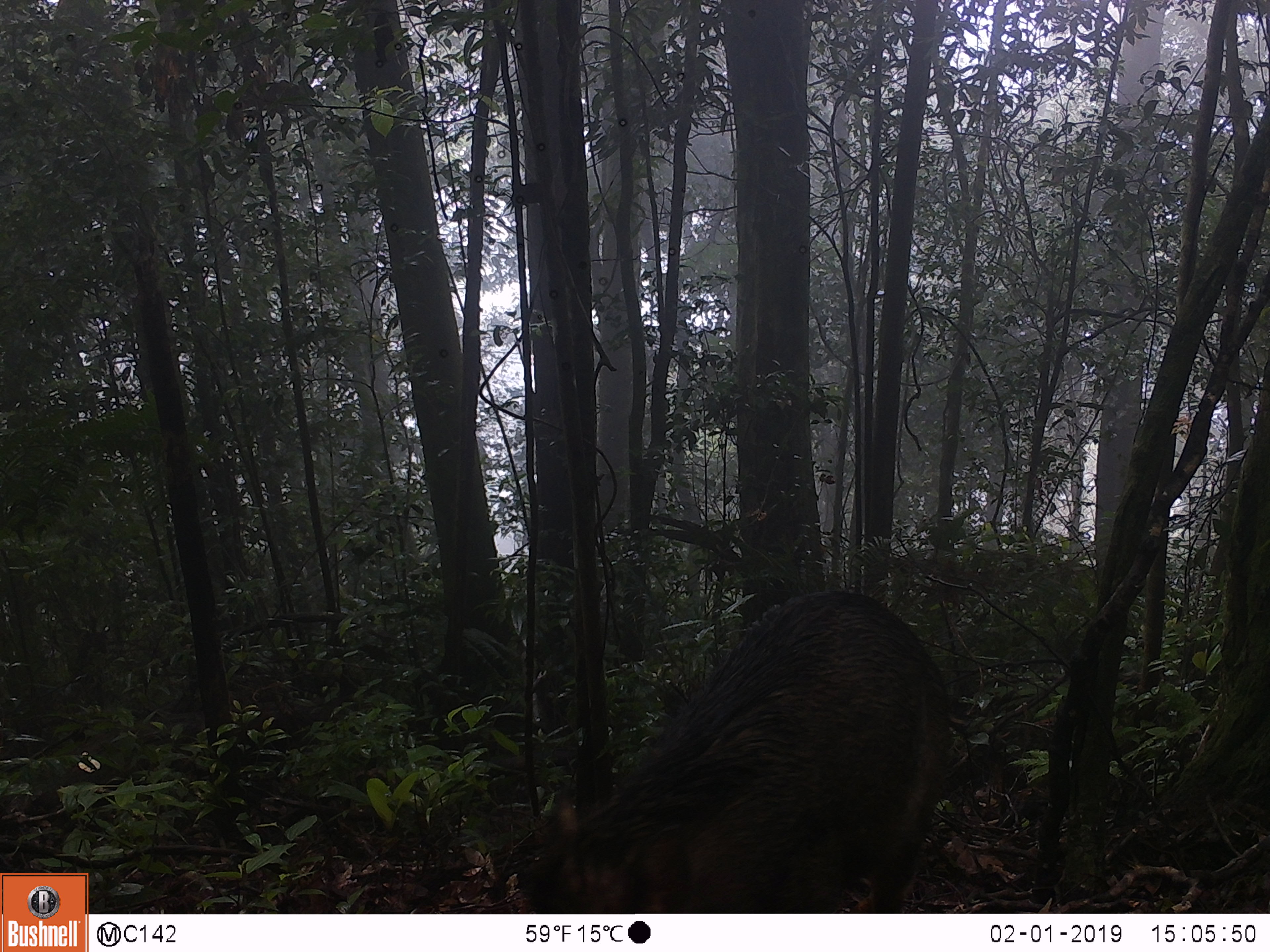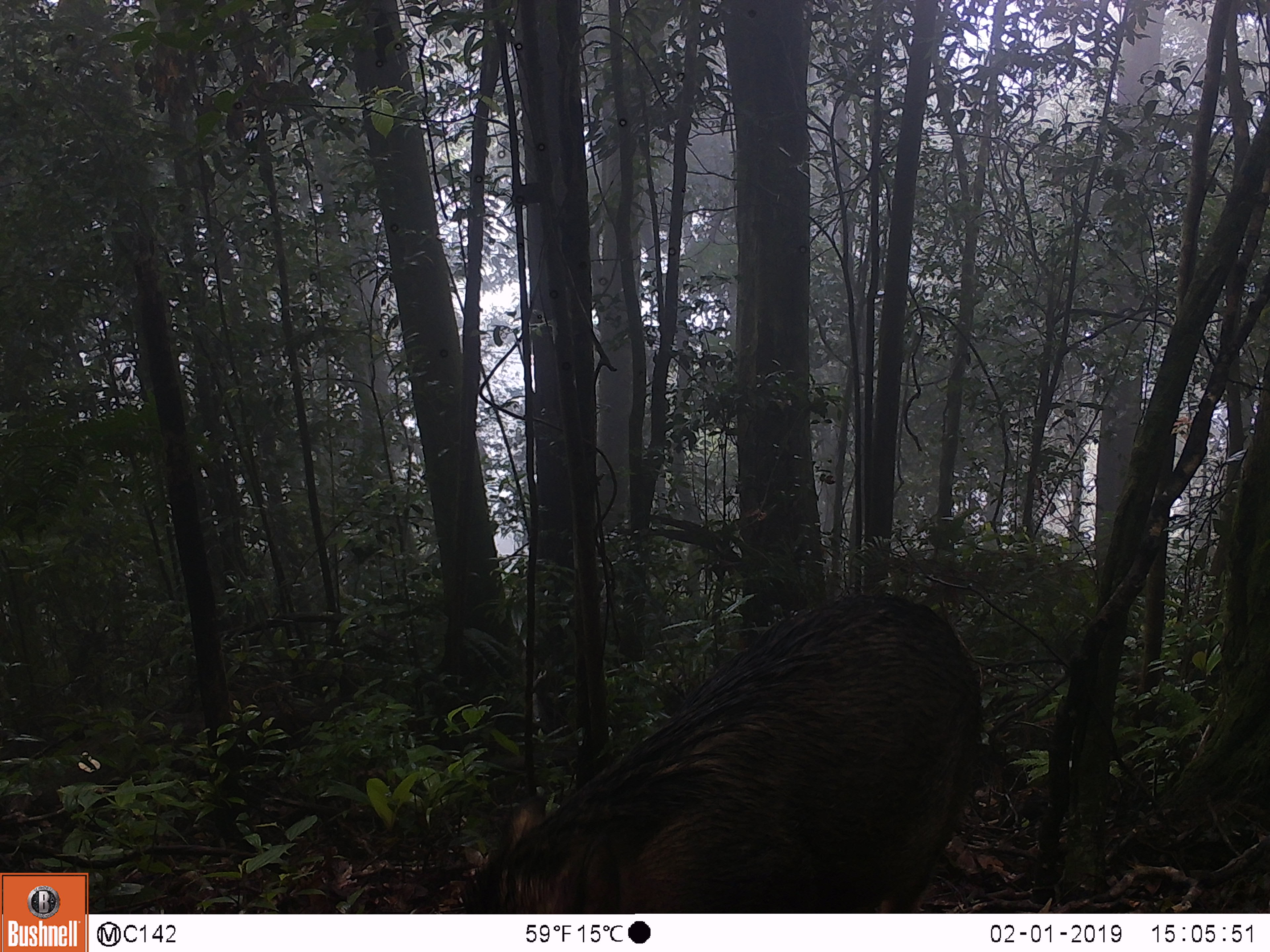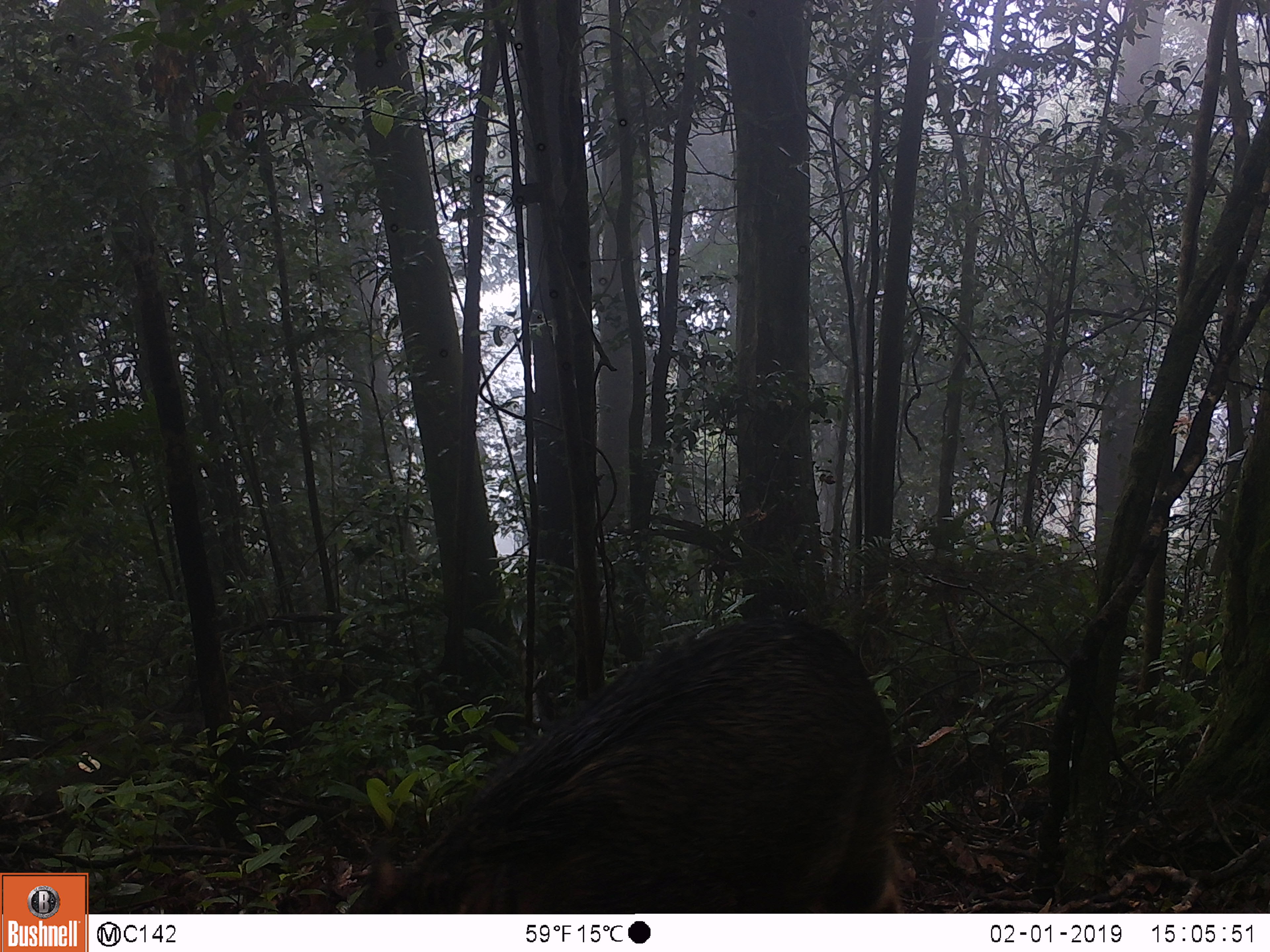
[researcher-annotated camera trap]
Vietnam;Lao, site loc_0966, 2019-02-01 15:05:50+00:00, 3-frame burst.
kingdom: Animalia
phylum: Chordata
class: Mammalia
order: Artiodactyla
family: Suidae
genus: Sus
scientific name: Sus scrofa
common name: eurasian wild pig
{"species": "eurasian wild pig (Sus scrofa)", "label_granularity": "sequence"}